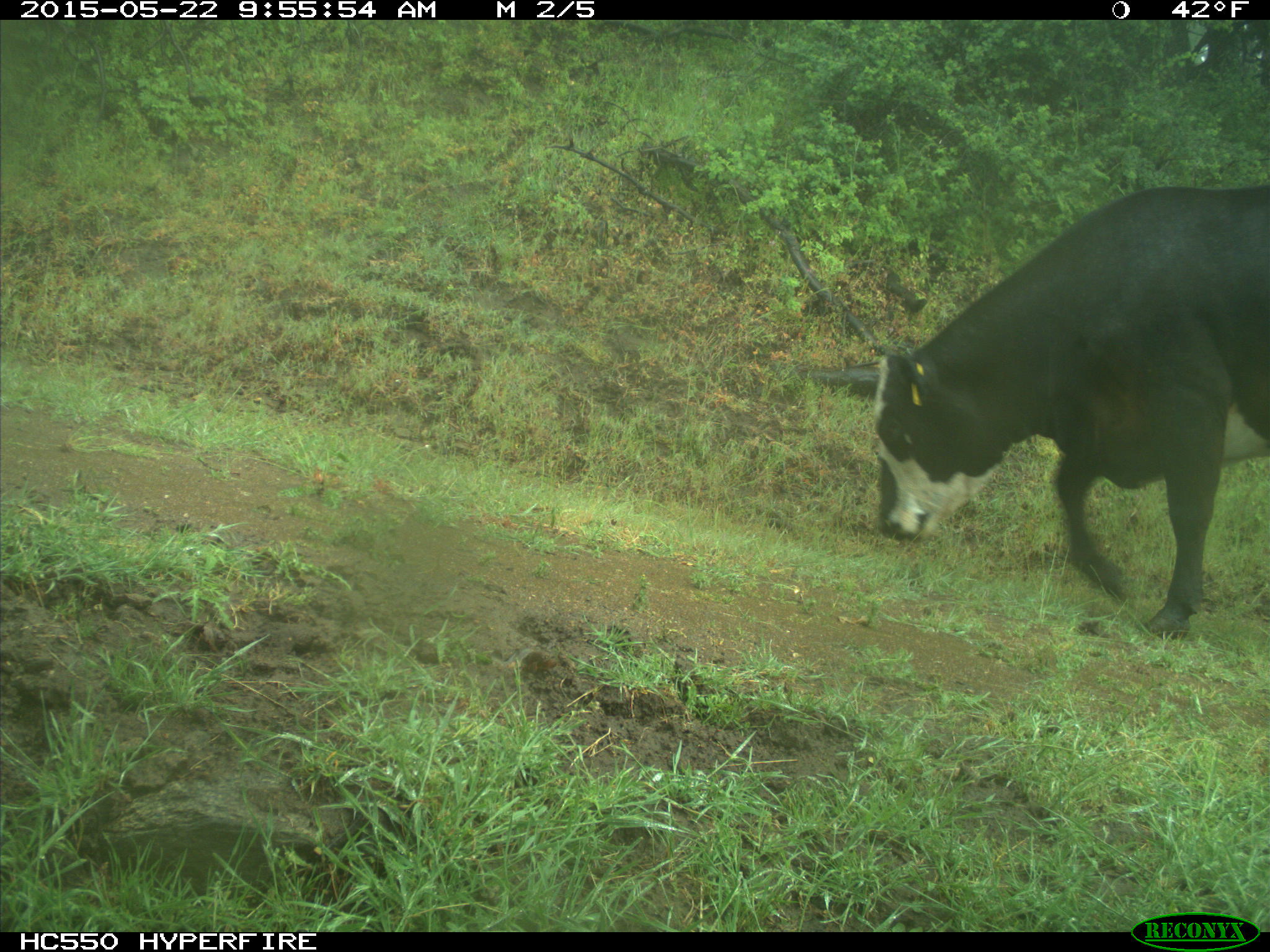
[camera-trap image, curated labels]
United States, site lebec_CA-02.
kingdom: Animalia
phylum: Chordata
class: Mammalia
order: Artiodactyla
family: Bovidae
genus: Bos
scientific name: Bos taurus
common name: domestic cow